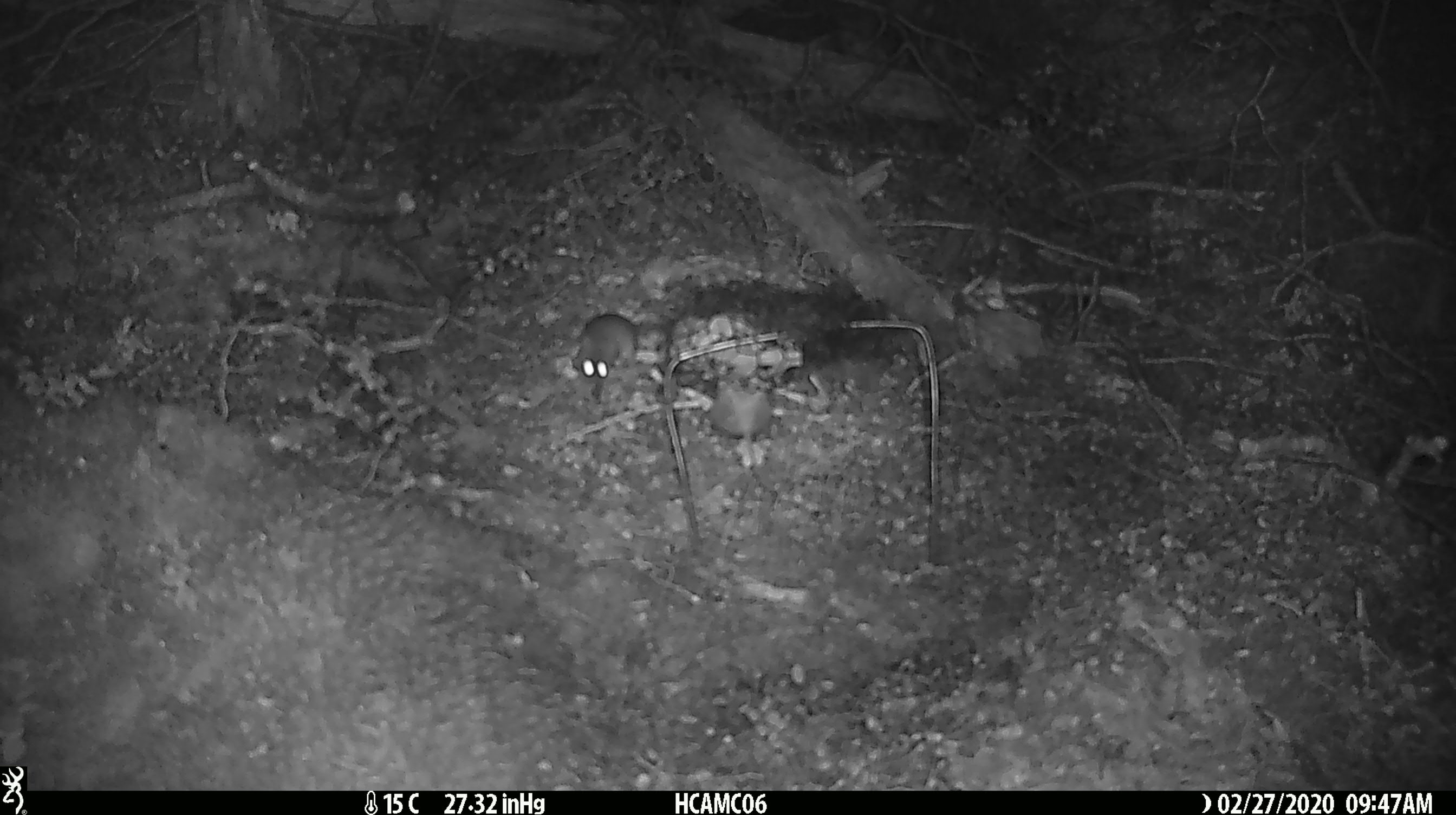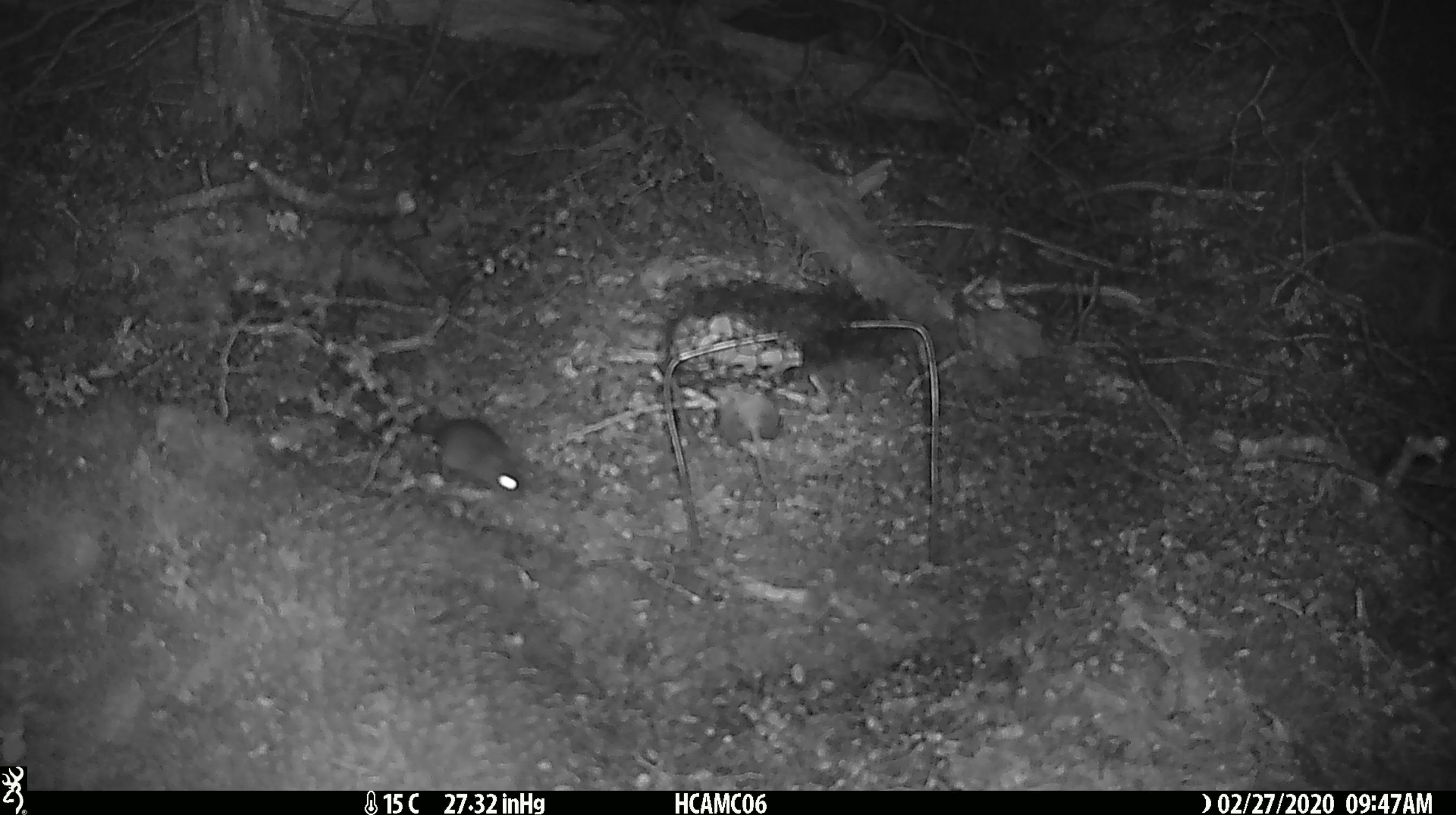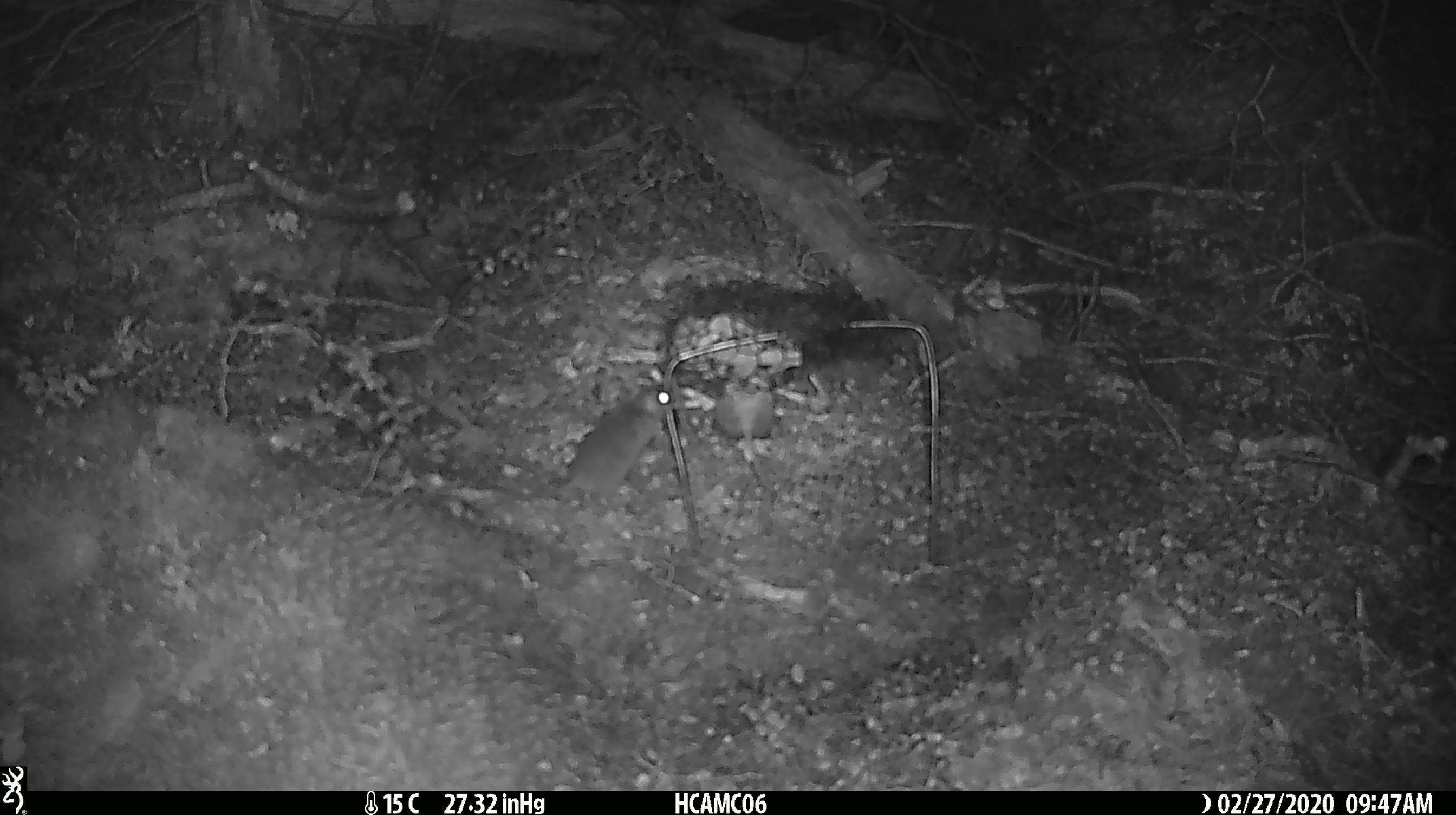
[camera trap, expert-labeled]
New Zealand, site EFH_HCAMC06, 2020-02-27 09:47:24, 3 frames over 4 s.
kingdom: Animalia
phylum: Chordata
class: Mammalia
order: Rodentia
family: Muridae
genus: Mus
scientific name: Mus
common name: mouse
Mouse (Mus).